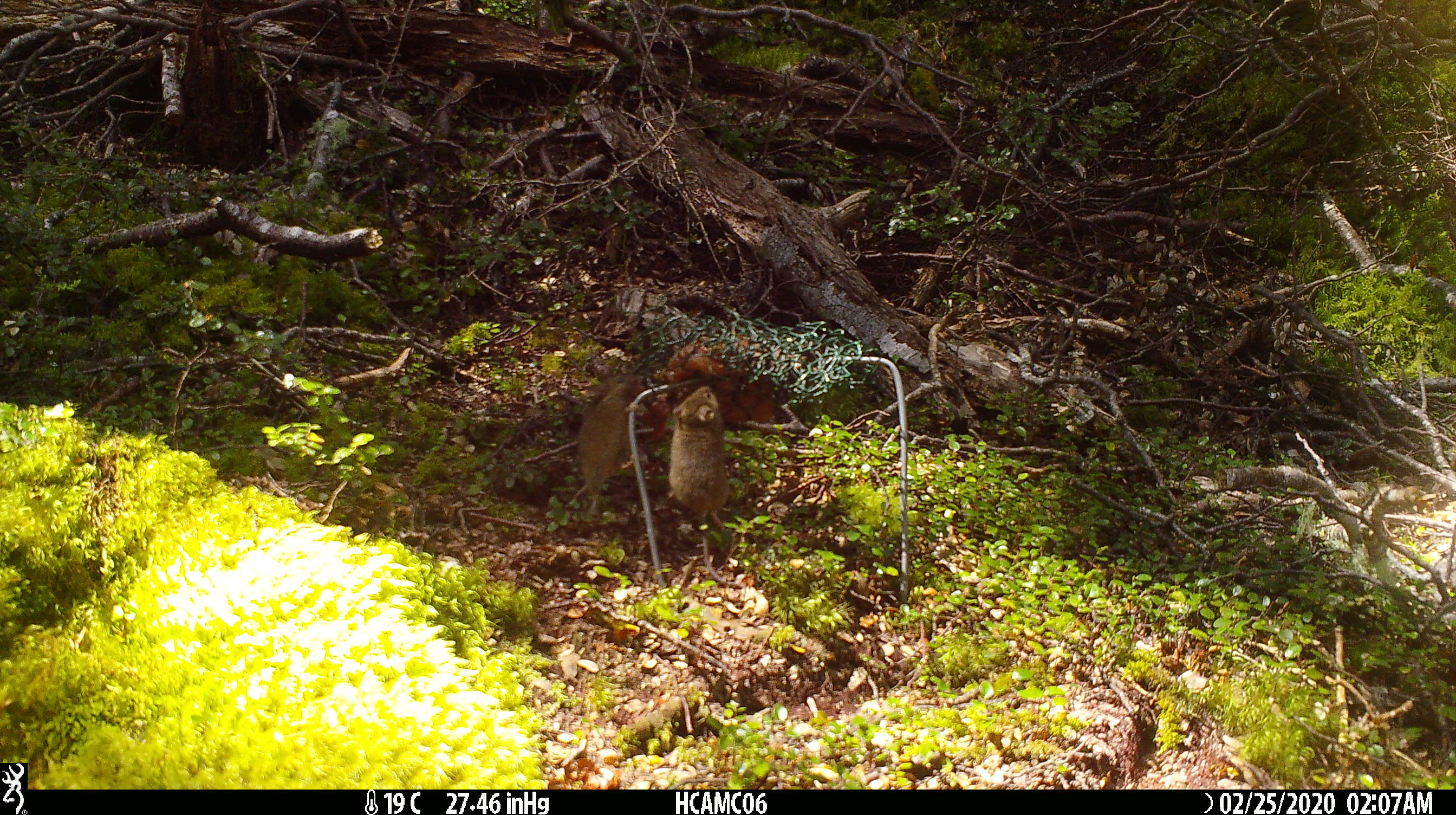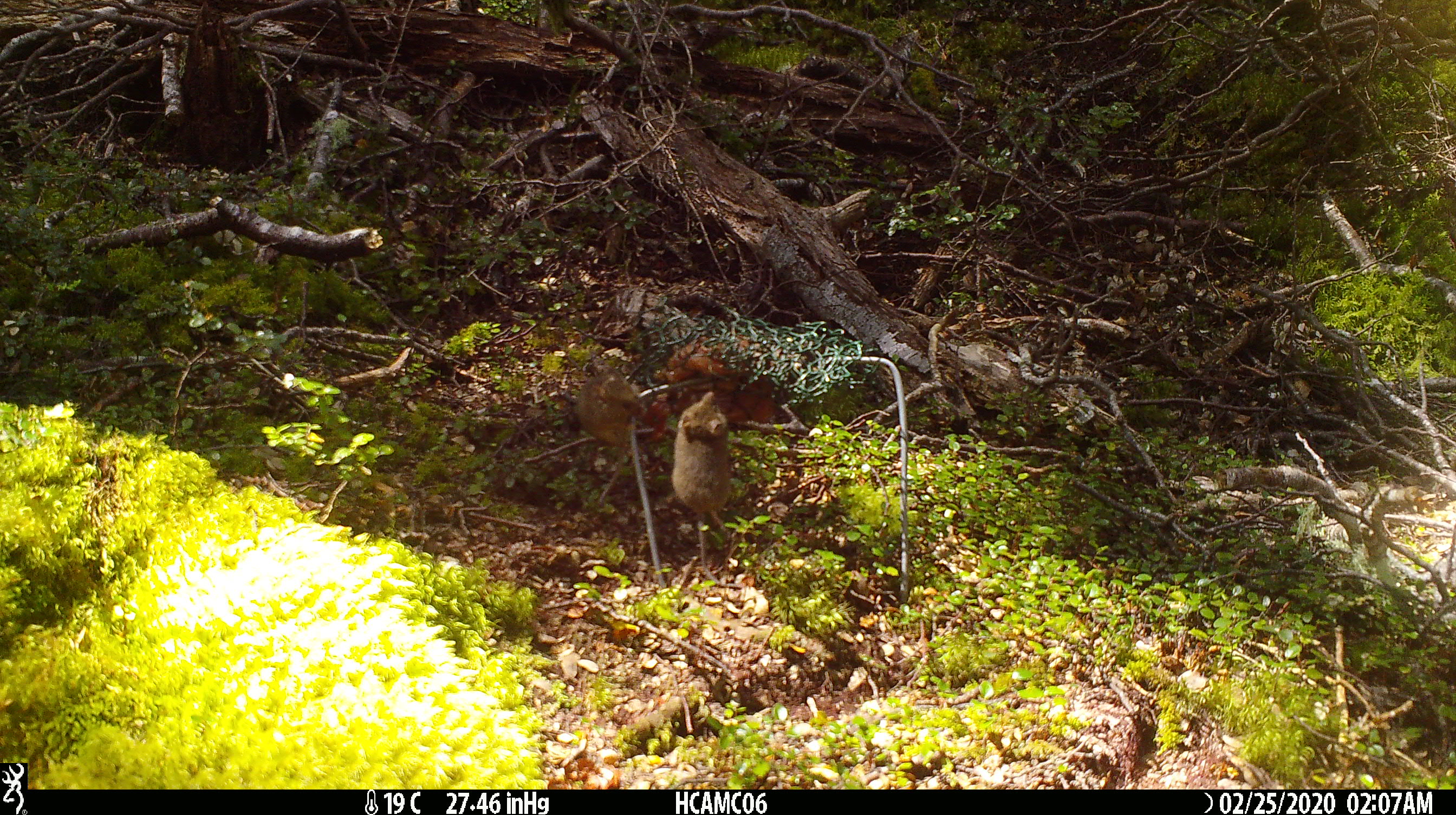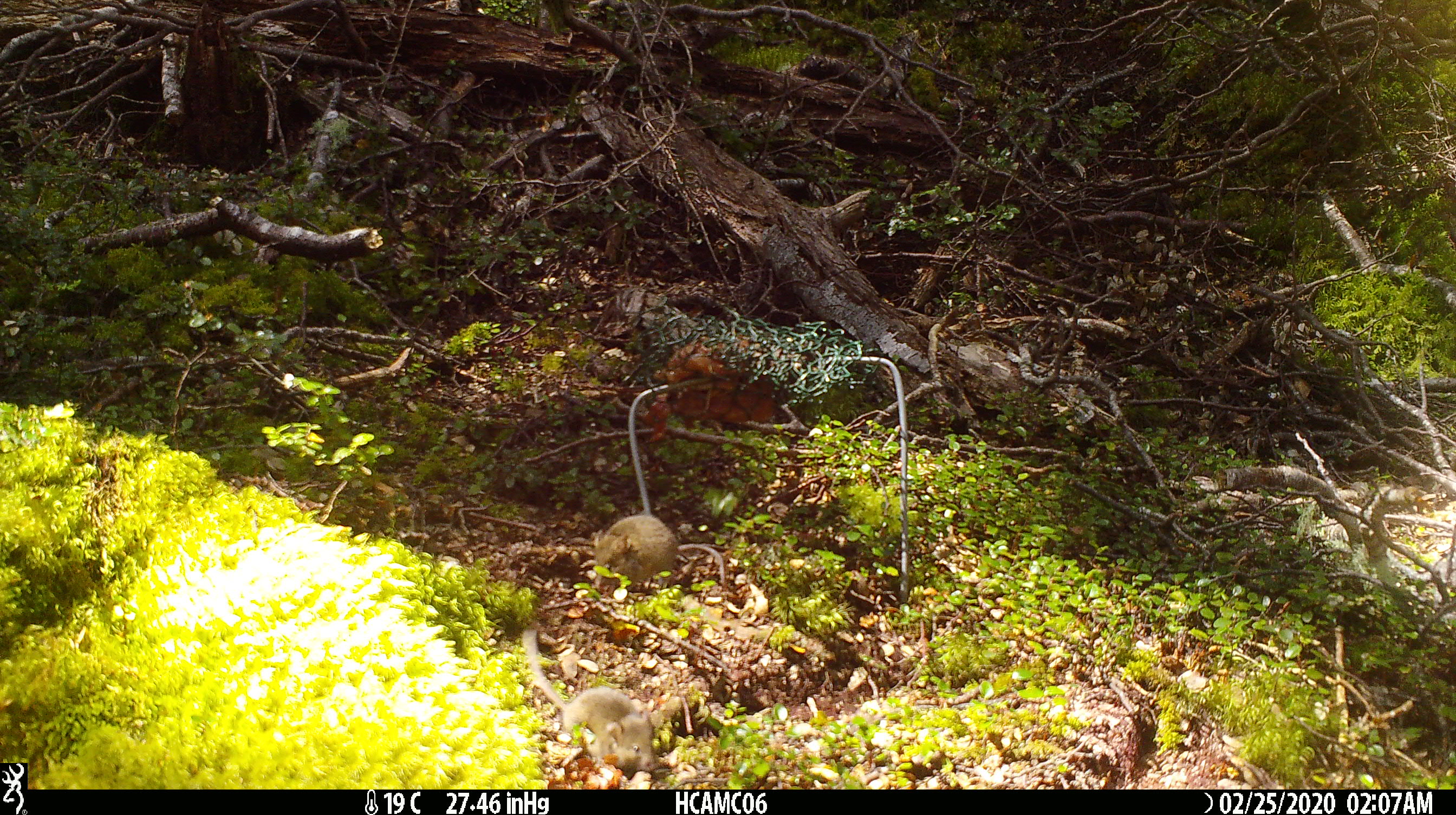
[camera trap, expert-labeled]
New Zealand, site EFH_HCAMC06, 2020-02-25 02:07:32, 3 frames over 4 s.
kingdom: Animalia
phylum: Chordata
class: Mammalia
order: Rodentia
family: Muridae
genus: Mus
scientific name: Mus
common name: mouse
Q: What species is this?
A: Mouse (Mus).